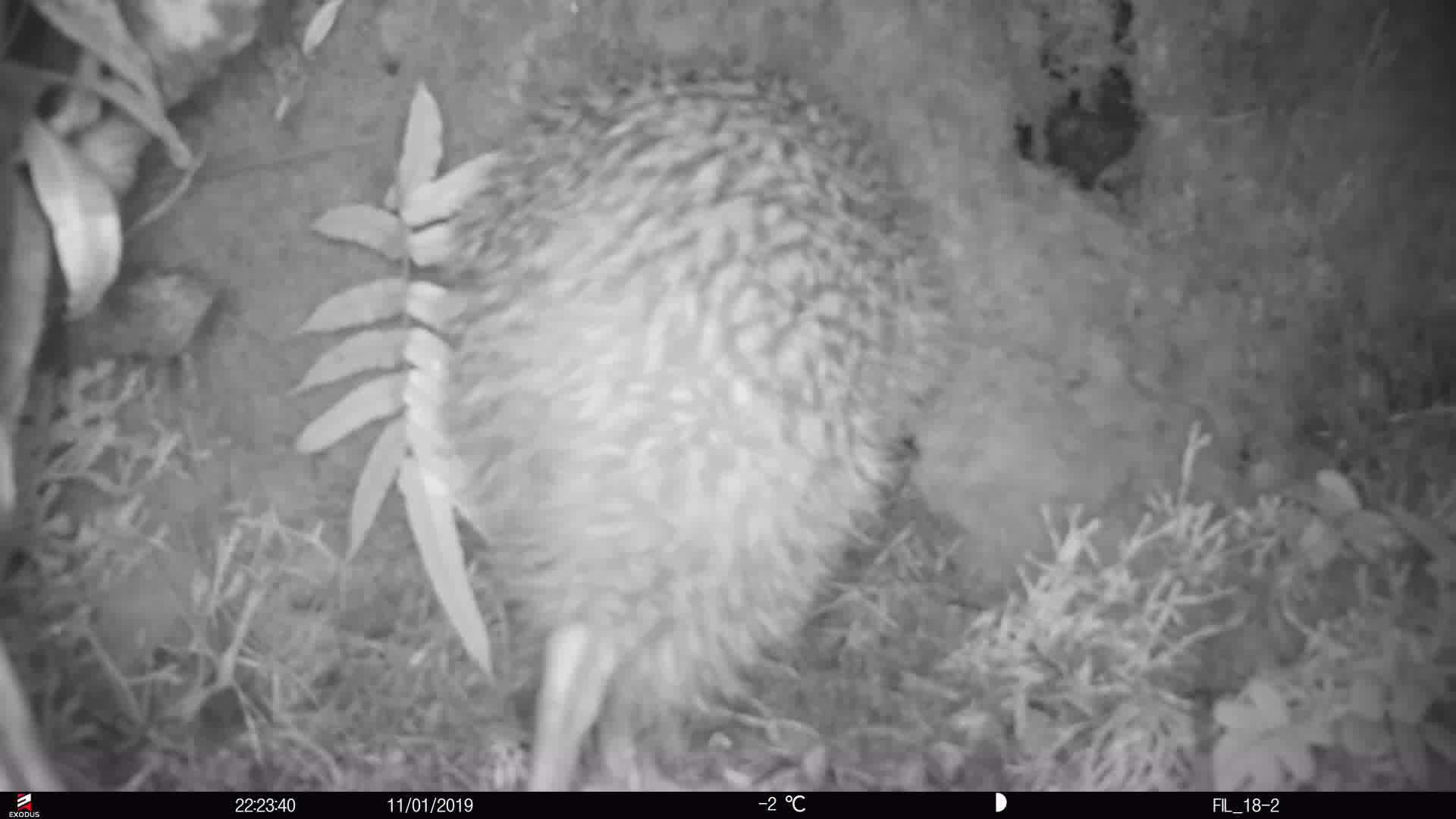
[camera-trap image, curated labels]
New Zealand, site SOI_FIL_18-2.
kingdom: Animalia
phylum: Chordata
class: Aves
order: Apterygiformes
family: Apterygidae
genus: Apteryx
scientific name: Apteryx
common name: kiwi